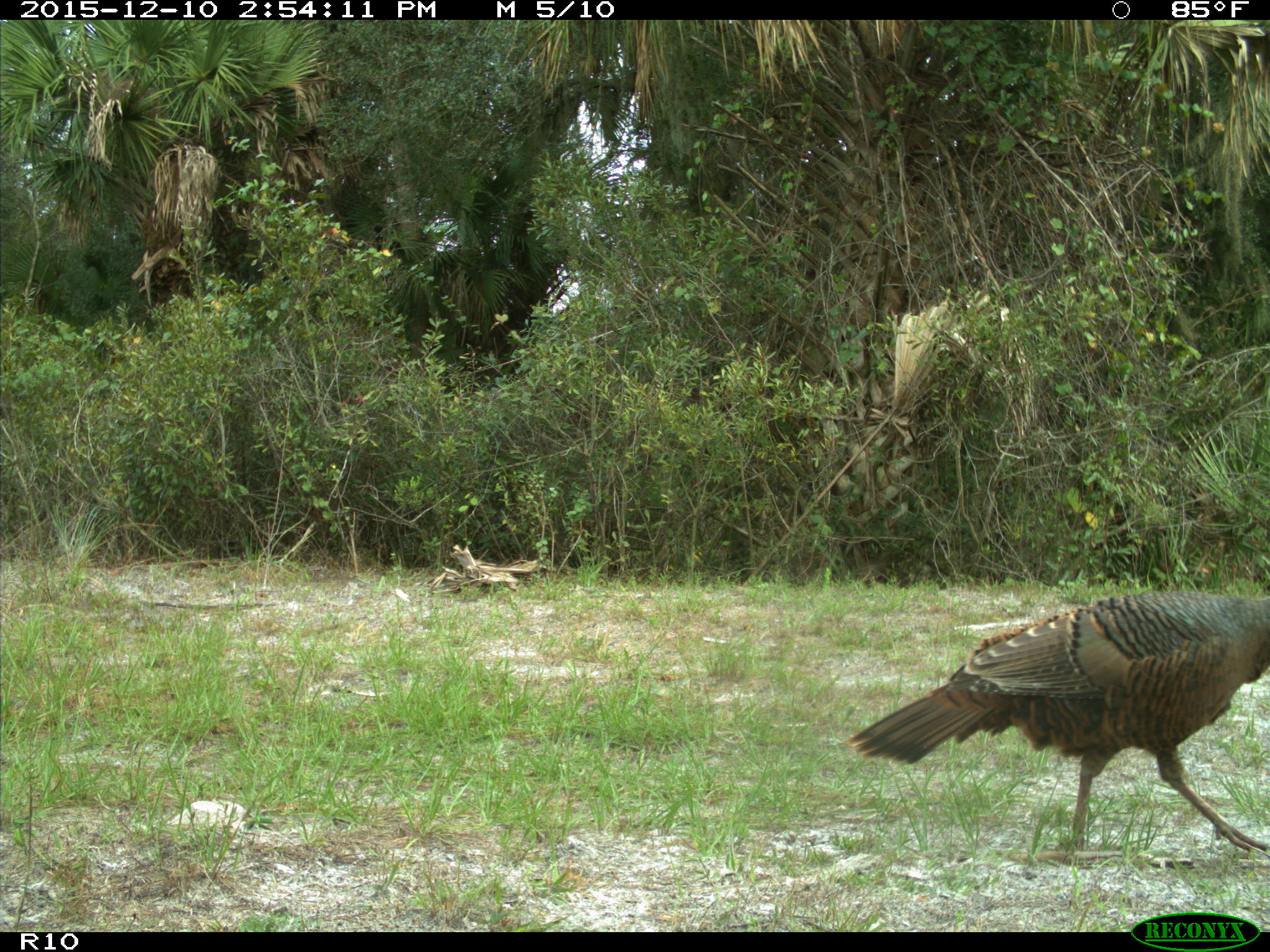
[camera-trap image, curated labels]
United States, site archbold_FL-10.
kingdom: Animalia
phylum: Chordata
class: Aves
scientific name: Aves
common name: birds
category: unidentified bird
Unidentified bird (birds) (Aves).